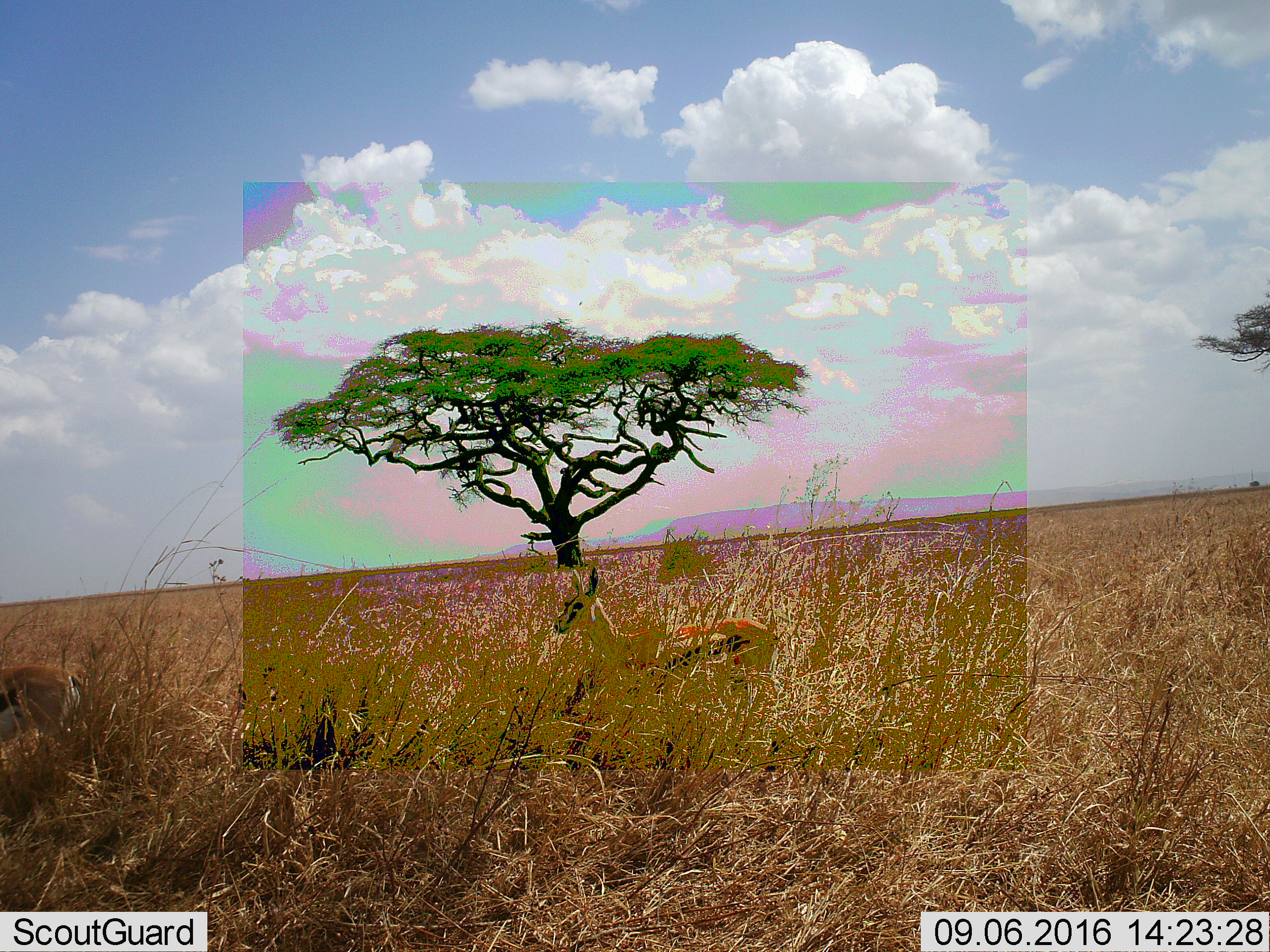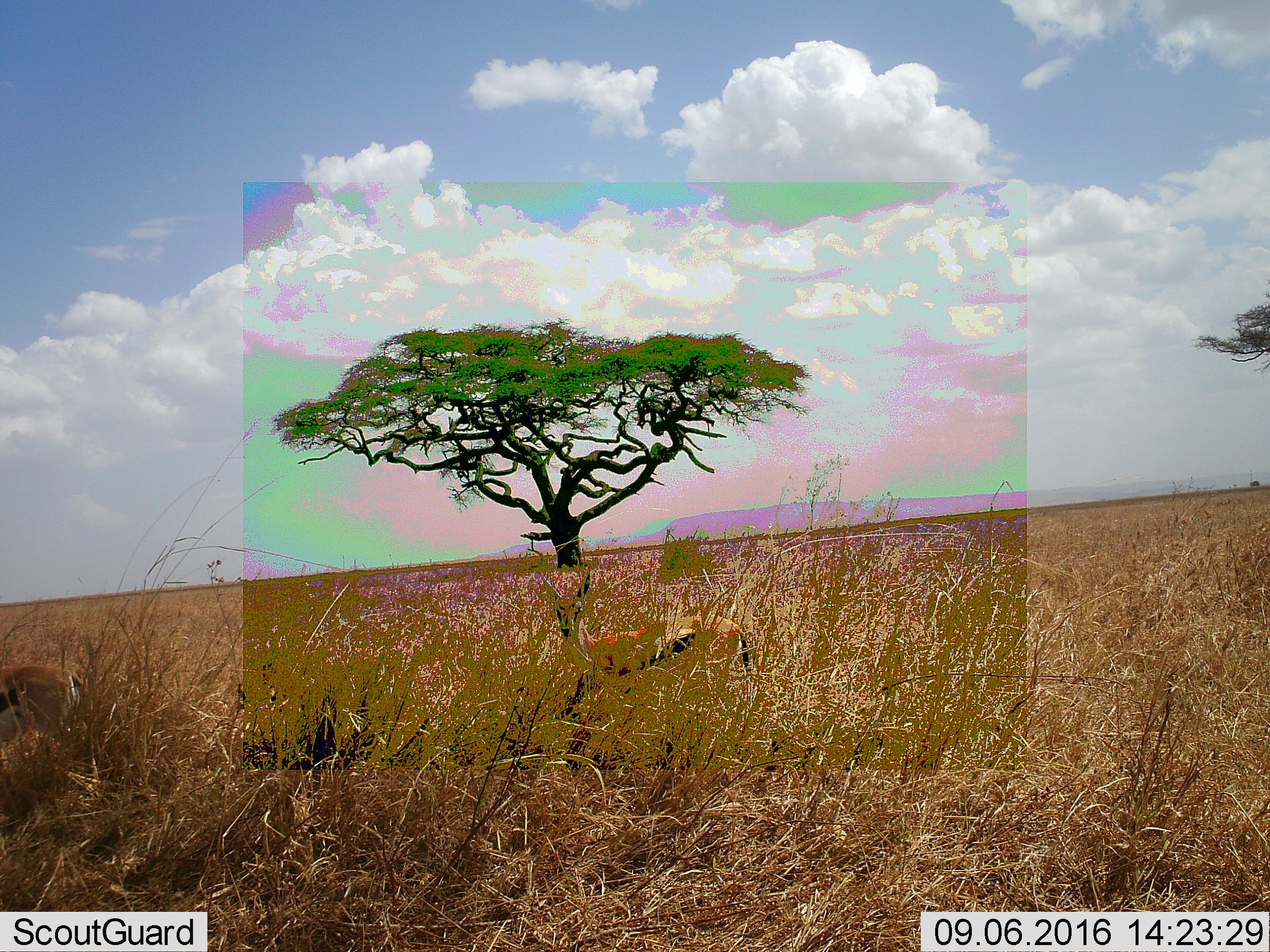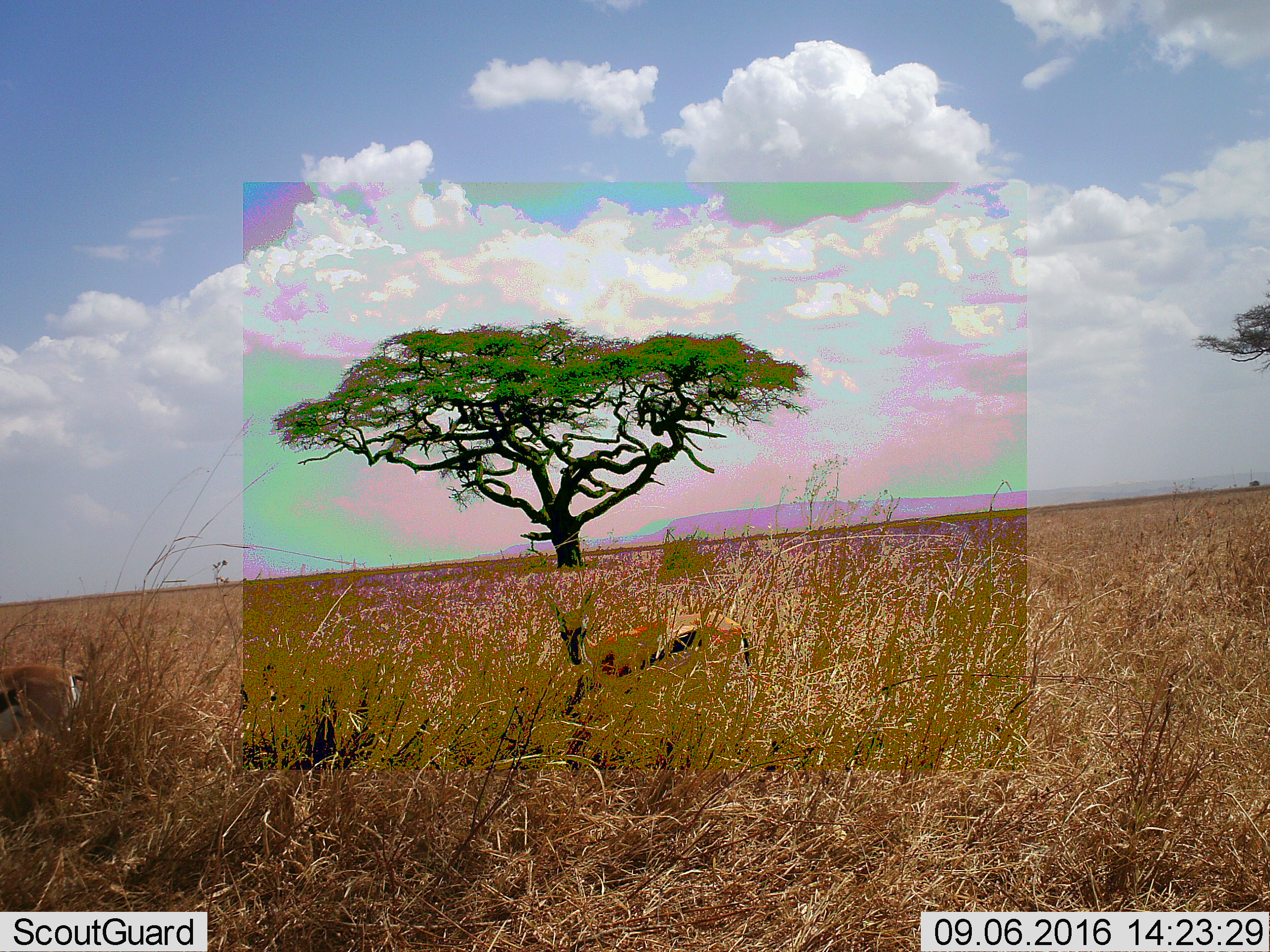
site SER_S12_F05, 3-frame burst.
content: unidentified animal